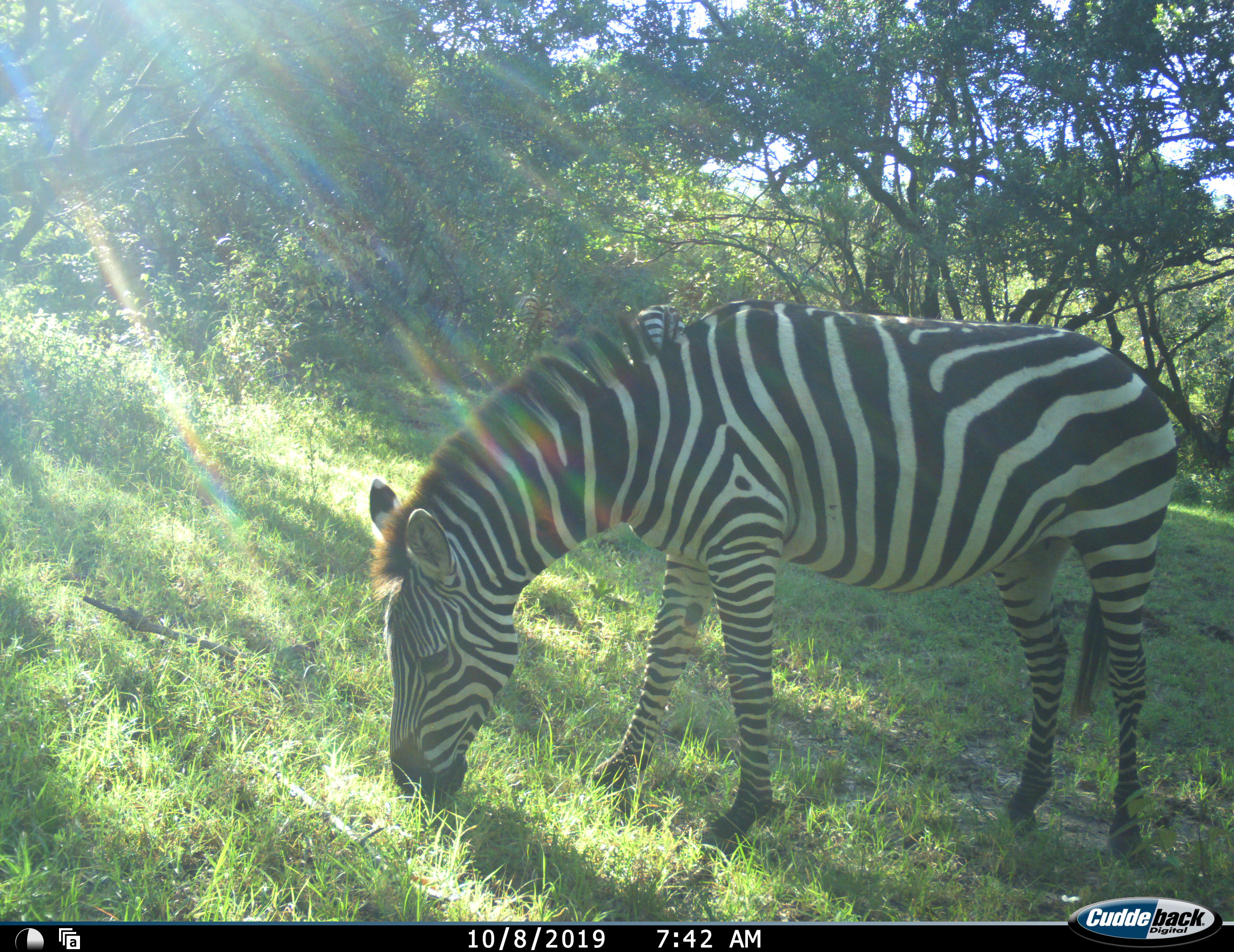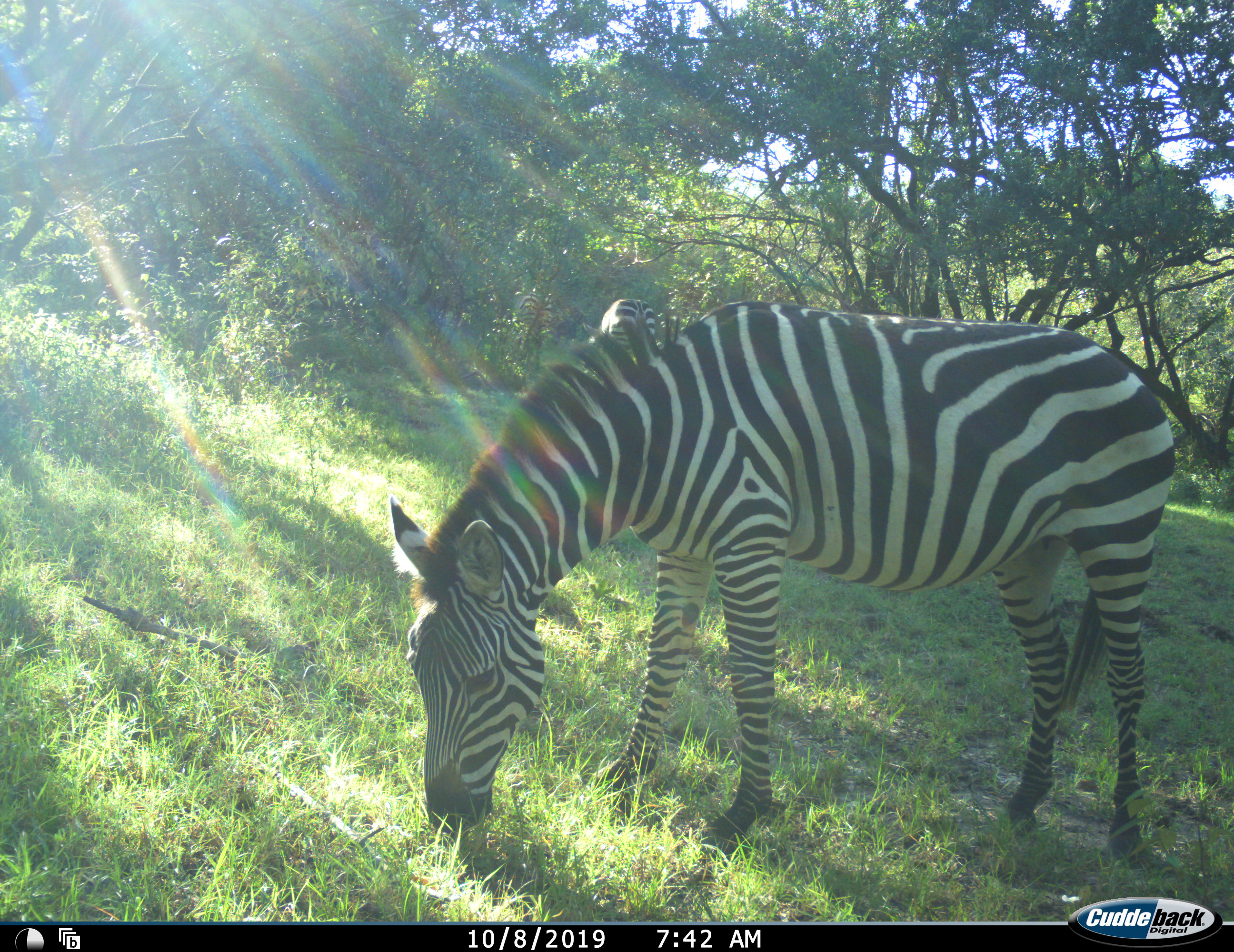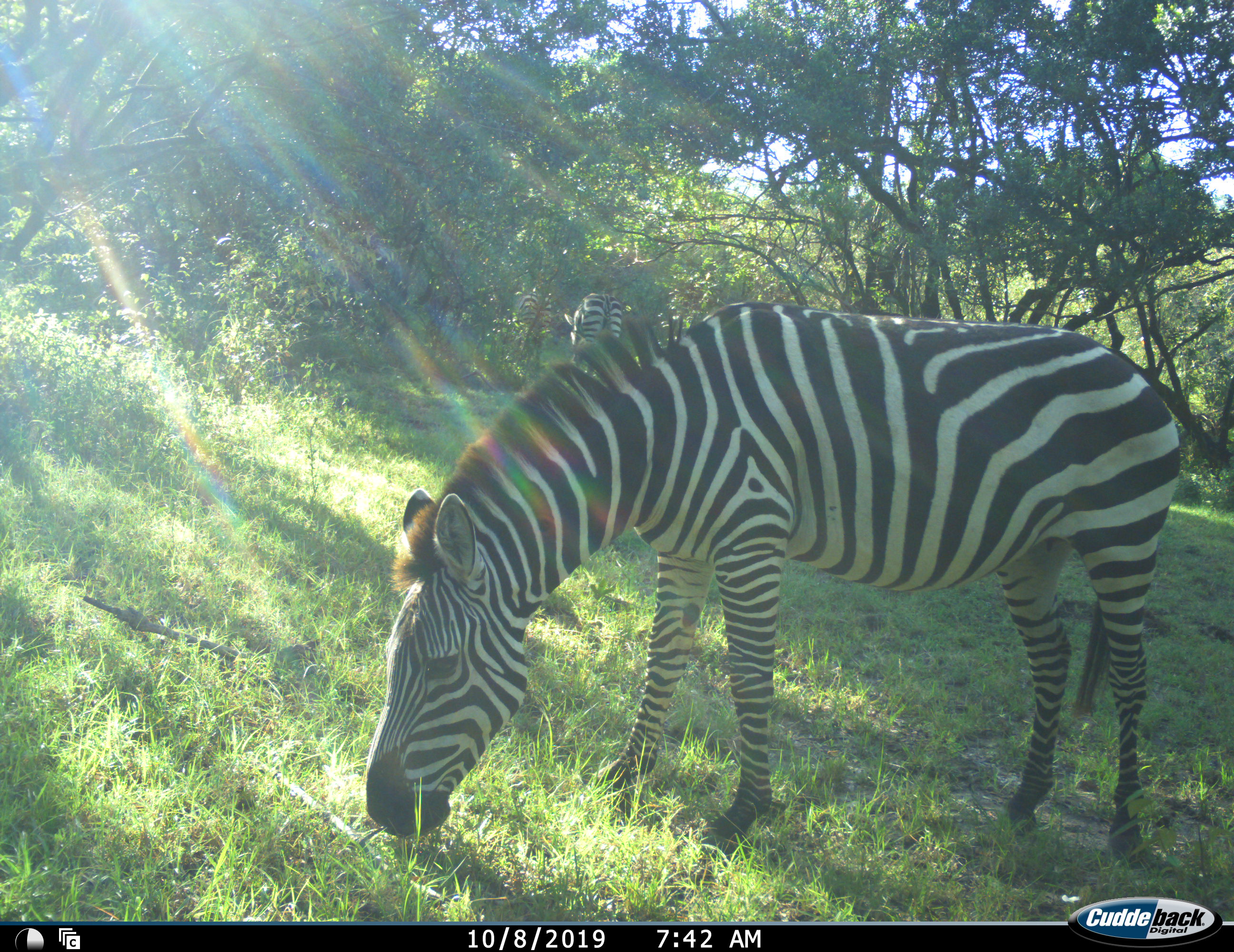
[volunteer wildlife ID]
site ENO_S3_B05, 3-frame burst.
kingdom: Animalia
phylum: Chordata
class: Mammalia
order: Perissodactyla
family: Equidae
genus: Equus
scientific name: Equus quagga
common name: plains zebra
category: zebraplains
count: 2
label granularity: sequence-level